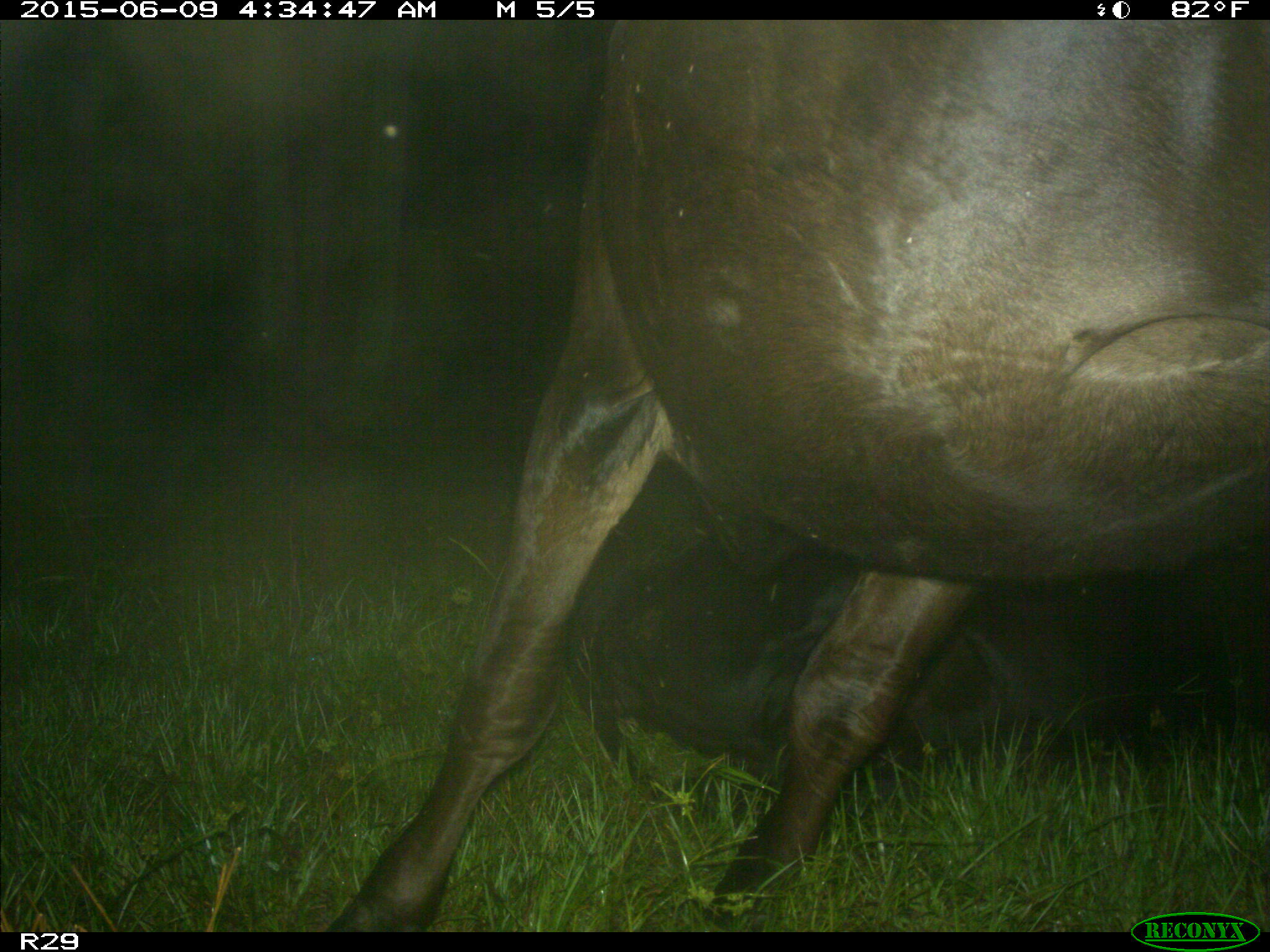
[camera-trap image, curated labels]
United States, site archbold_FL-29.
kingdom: Animalia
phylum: Chordata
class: Mammalia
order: Artiodactyla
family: Bovidae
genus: Bos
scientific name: Bos taurus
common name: domestic cow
Bos taurus (domestic cow).